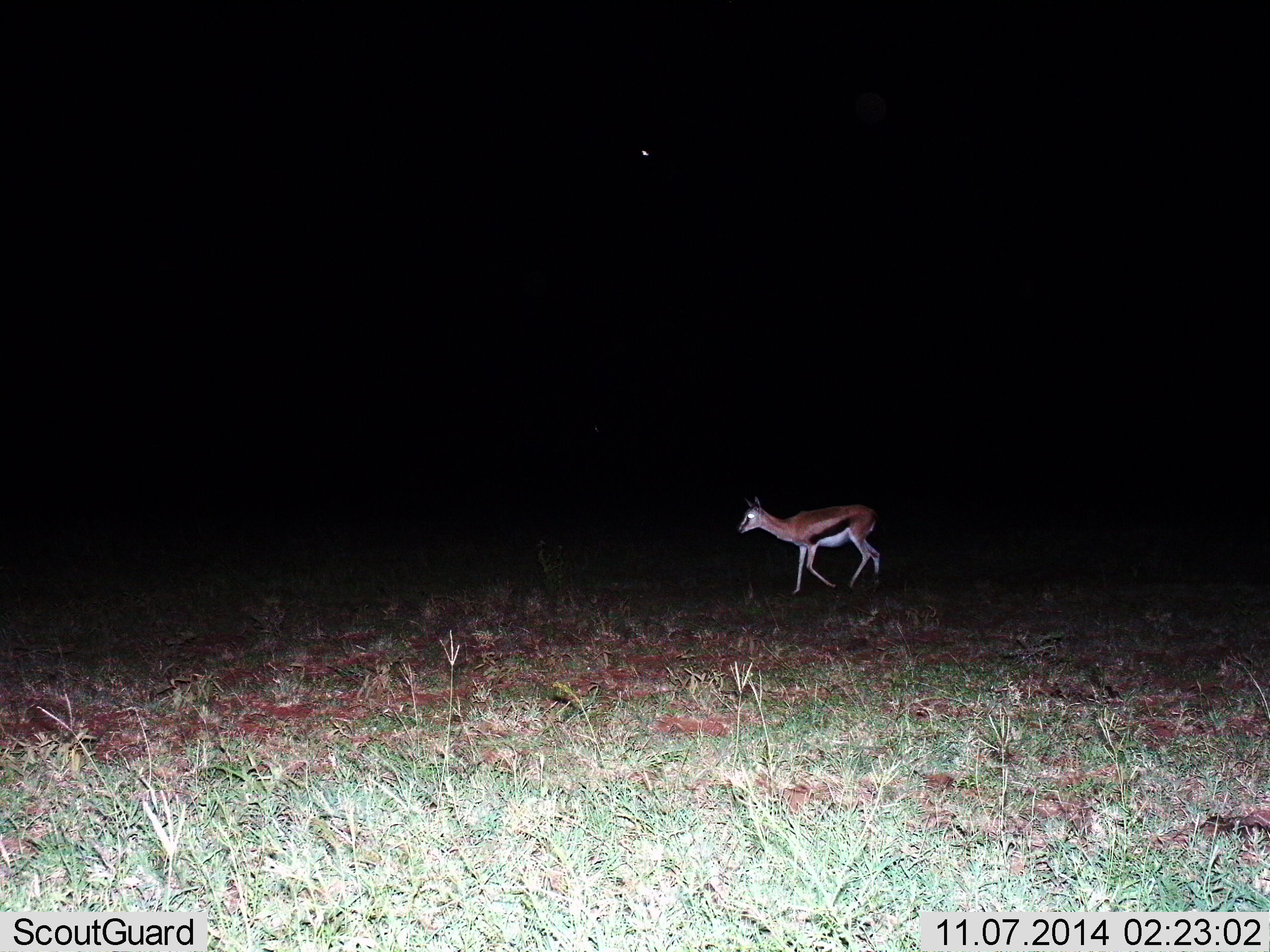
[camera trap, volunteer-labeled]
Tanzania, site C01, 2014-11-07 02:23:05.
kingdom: Animalia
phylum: Chordata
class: Mammalia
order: Artiodactyla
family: Bovidae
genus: Eudorcas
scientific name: Eudorcas thomsonii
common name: thomson's gazelle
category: gazellethomsons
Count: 1.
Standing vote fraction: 10%.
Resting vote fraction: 0%.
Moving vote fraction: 90%.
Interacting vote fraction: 0%.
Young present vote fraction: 0%.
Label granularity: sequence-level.